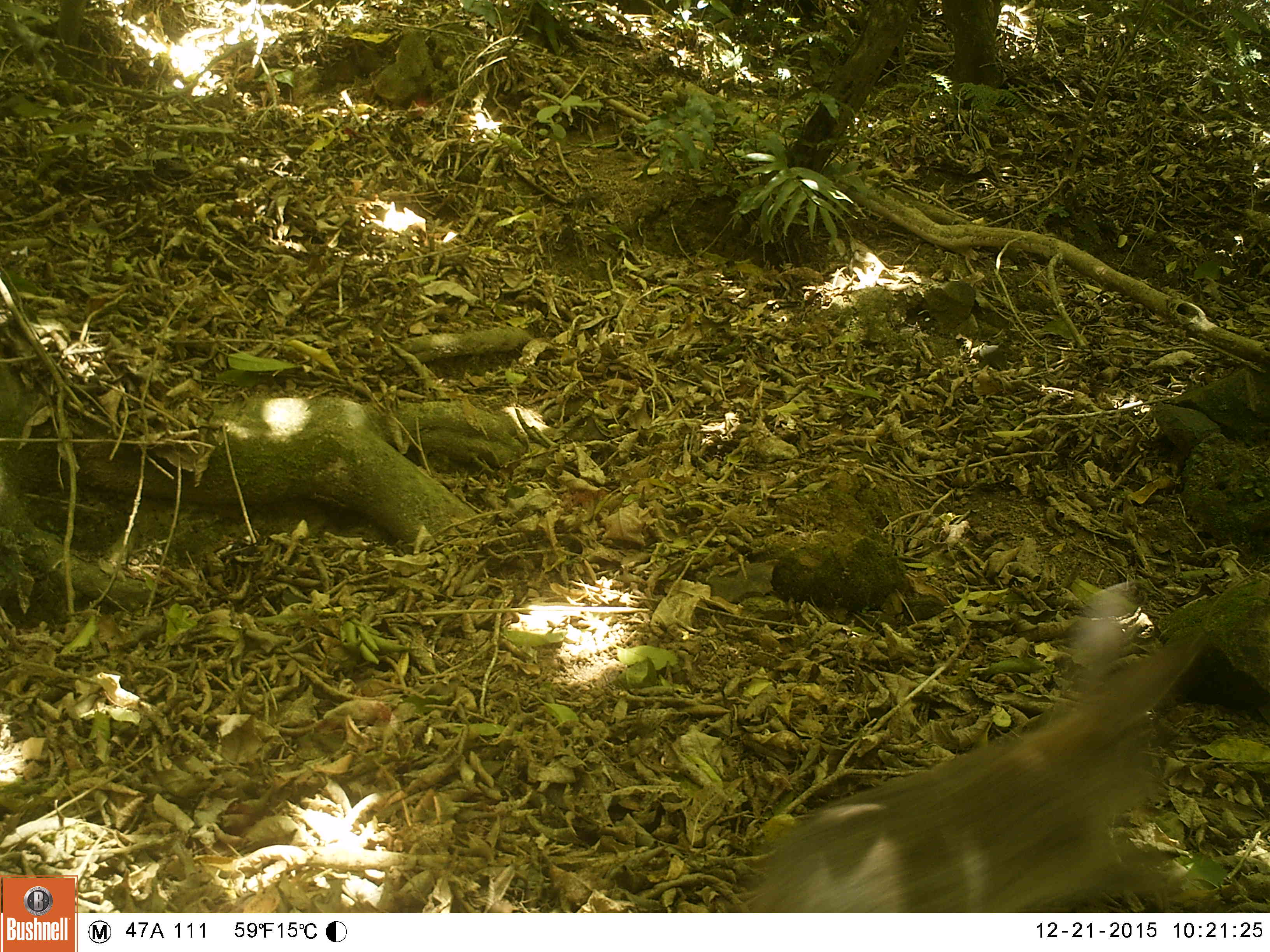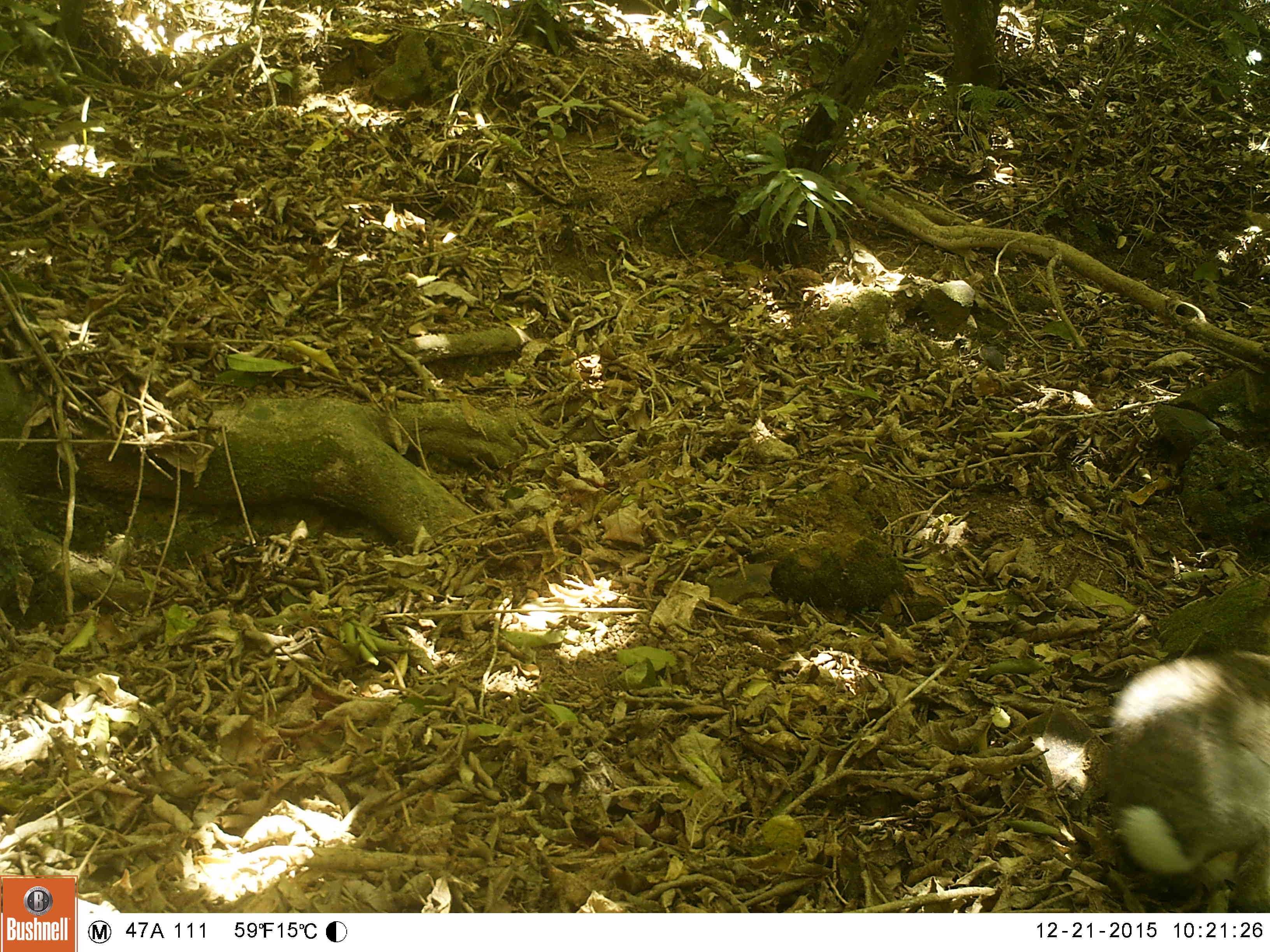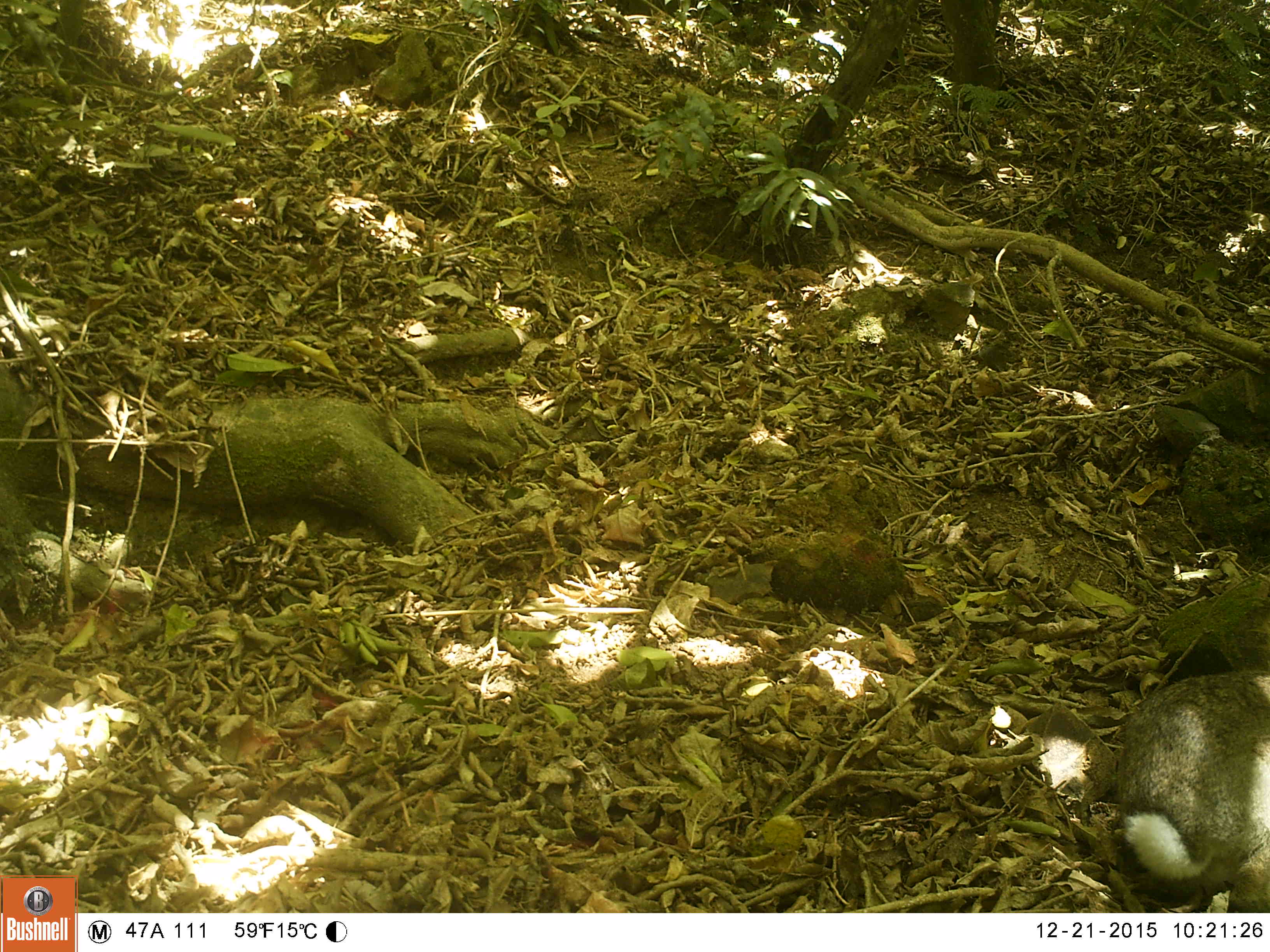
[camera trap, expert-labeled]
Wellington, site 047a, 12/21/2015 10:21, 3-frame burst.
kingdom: Animalia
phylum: Chordata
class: Mammalia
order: Lagomorpha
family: Leporidae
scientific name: Leporidae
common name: rabbit